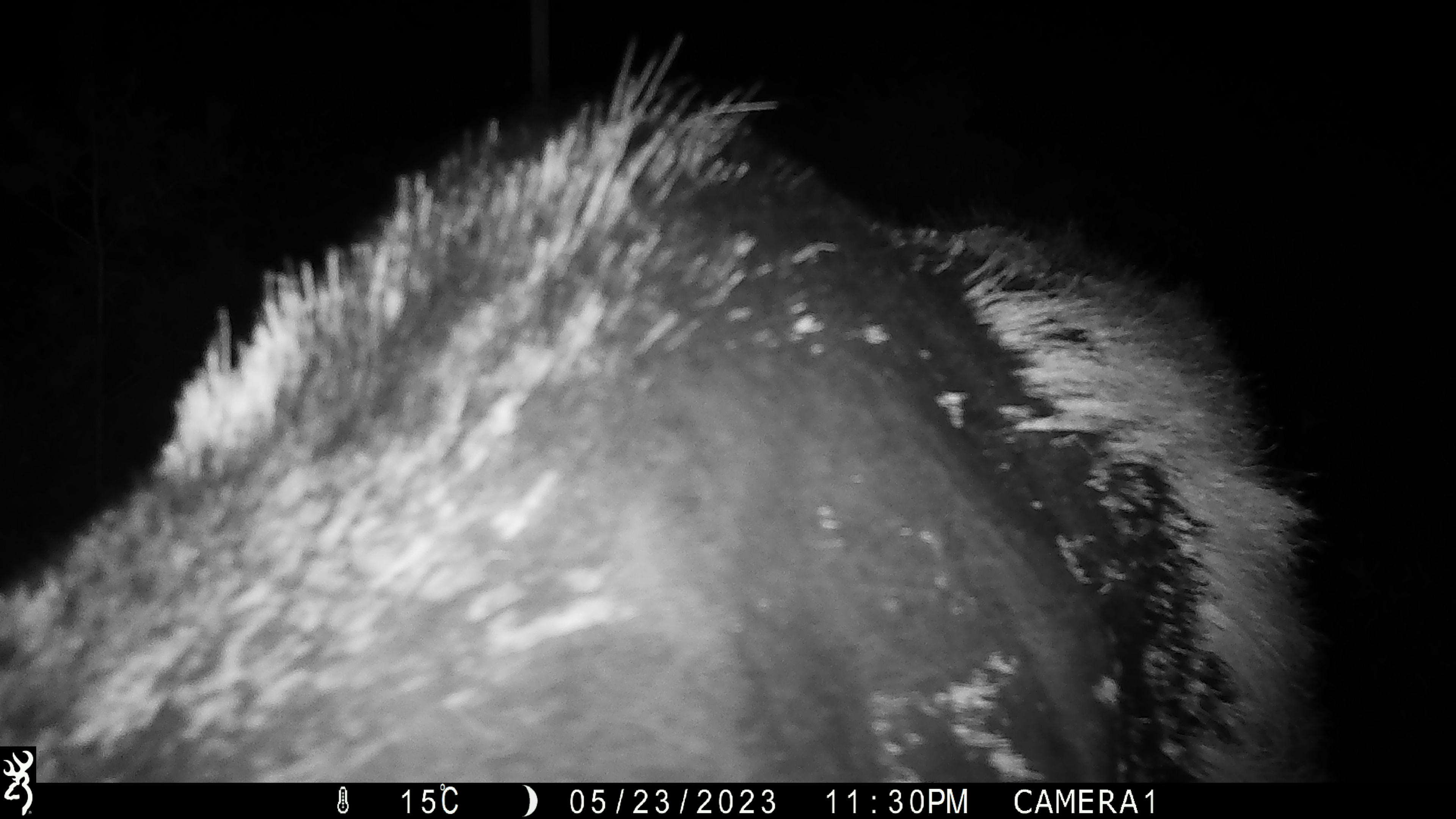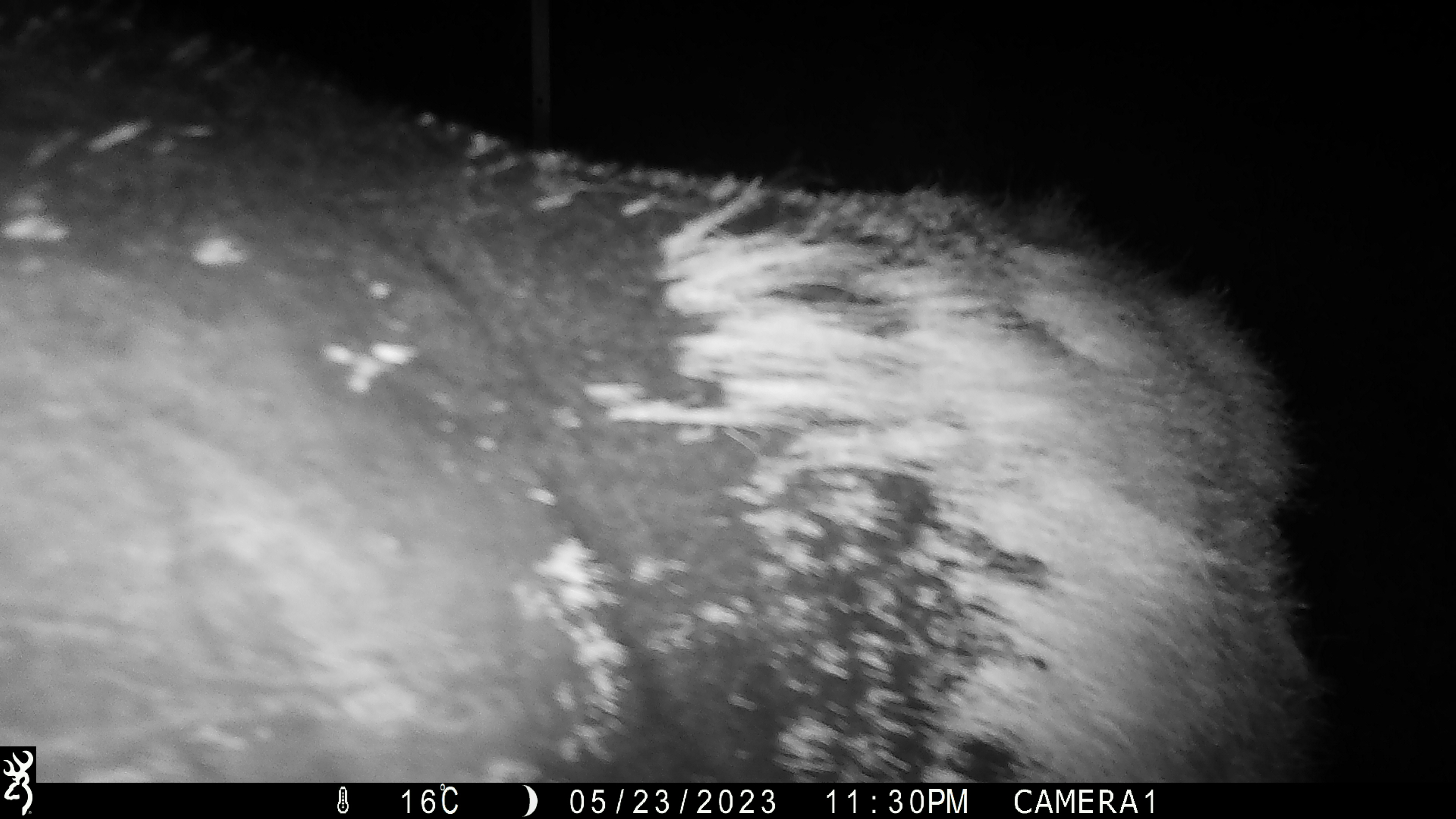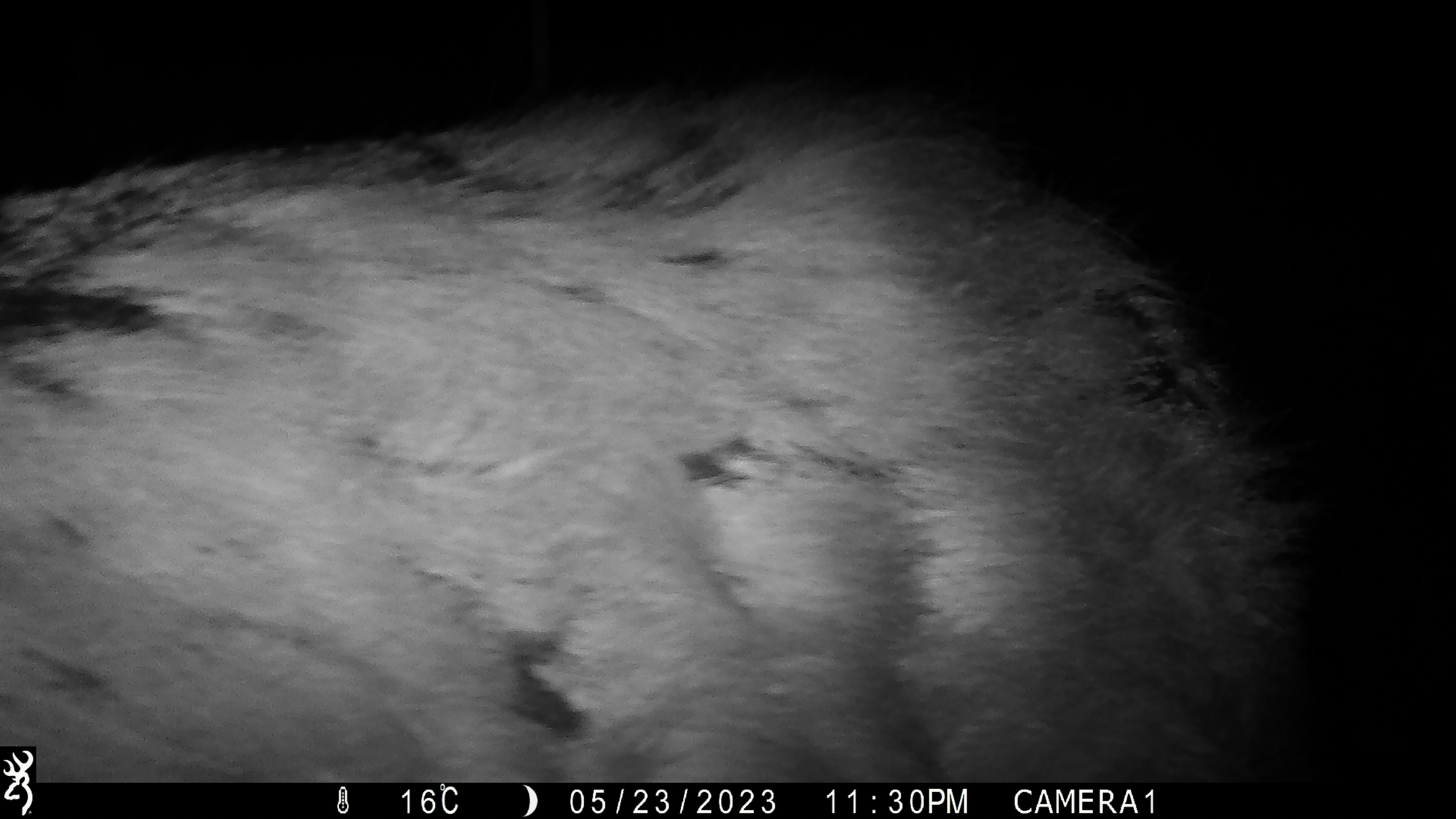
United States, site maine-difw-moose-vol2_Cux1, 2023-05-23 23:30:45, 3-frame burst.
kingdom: Animalia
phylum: Chordata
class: Mammalia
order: Artiodactyla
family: Cervidae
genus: Alces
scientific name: Alces alces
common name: moose